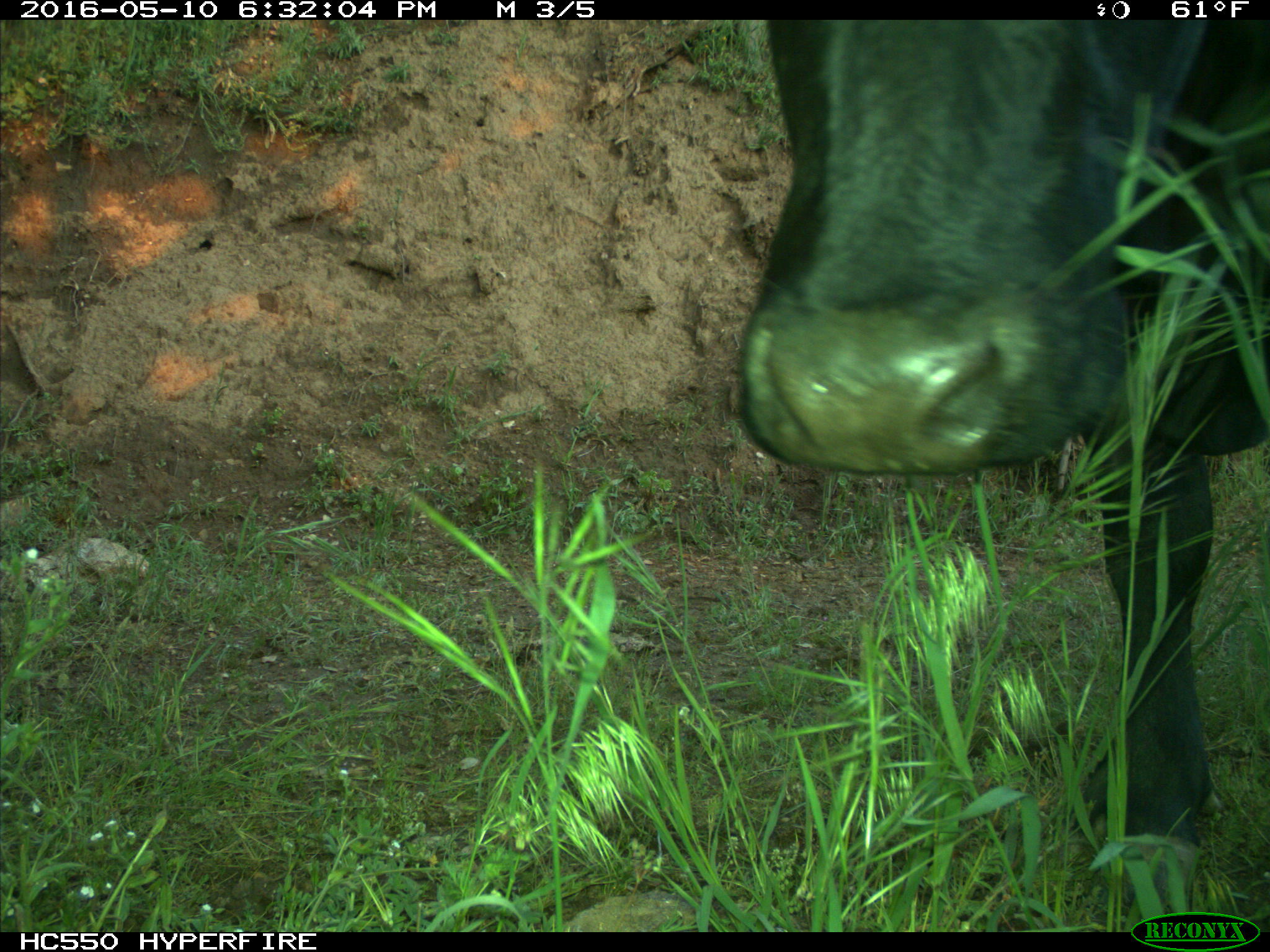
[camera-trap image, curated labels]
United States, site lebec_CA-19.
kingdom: Animalia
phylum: Chordata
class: Mammalia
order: Artiodactyla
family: Bovidae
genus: Bos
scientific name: Bos taurus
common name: domestic cow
Bos taurus (domestic cow).